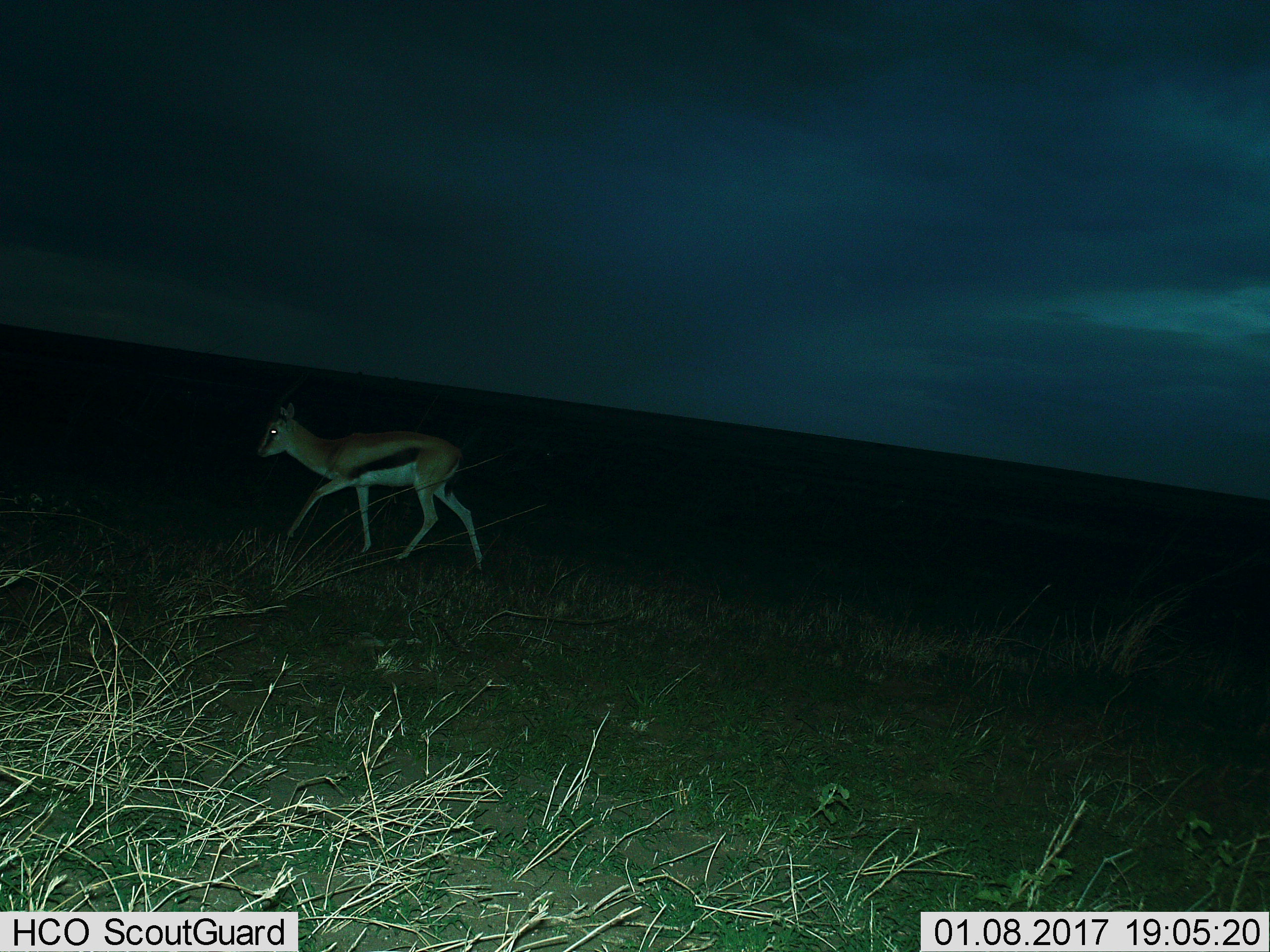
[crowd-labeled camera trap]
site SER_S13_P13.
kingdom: Animalia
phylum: Chordata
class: Mammalia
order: Artiodactyla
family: Bovidae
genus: Eudorcas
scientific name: Eudorcas thomsonii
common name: thomson's gazelle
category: gazellethomsons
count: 1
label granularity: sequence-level